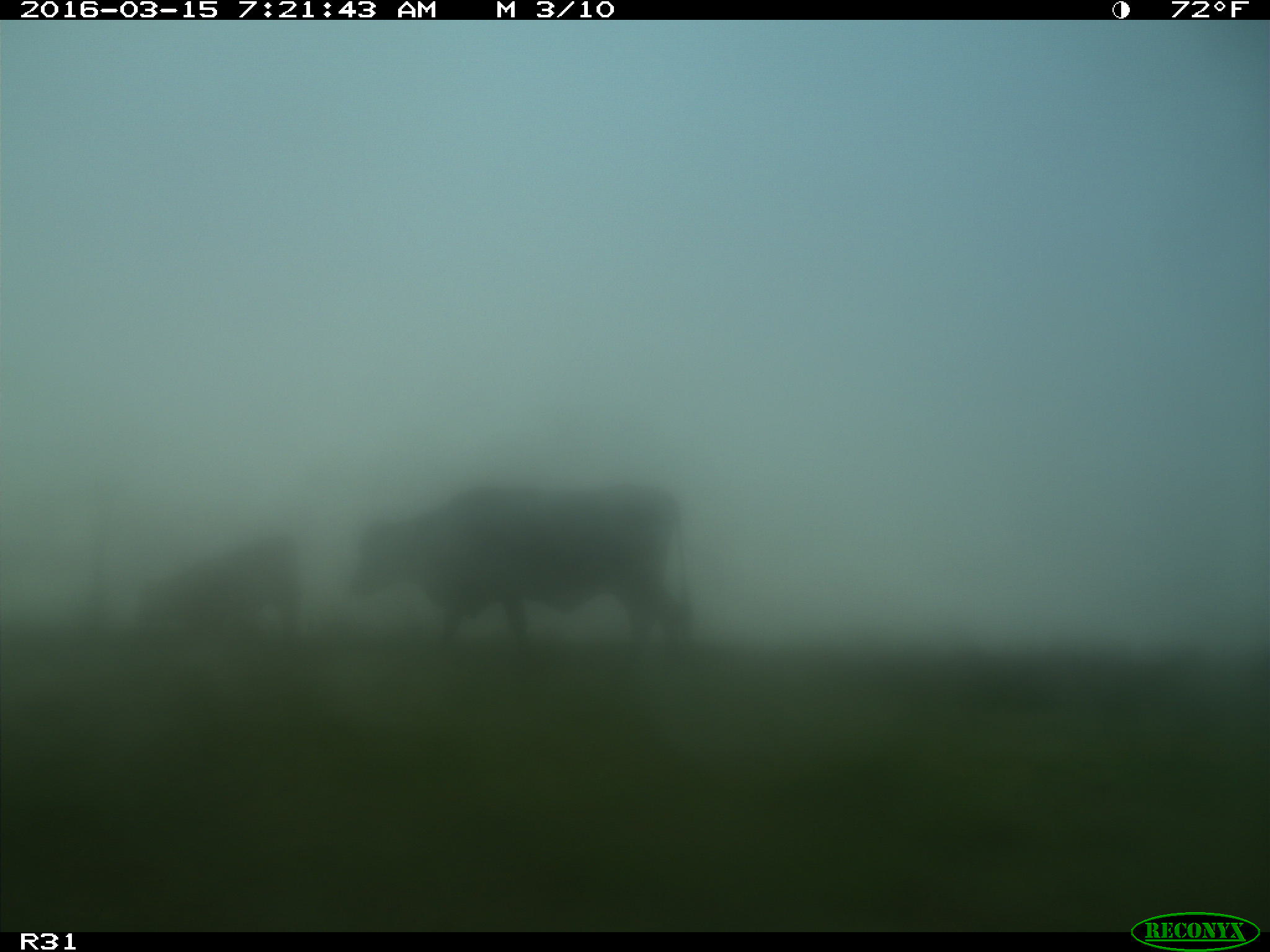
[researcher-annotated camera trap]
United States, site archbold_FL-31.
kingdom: Animalia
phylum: Chordata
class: Mammalia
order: Artiodactyla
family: Bovidae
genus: Bos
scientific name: Bos taurus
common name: domestic cow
Bos taurus (domestic cow).